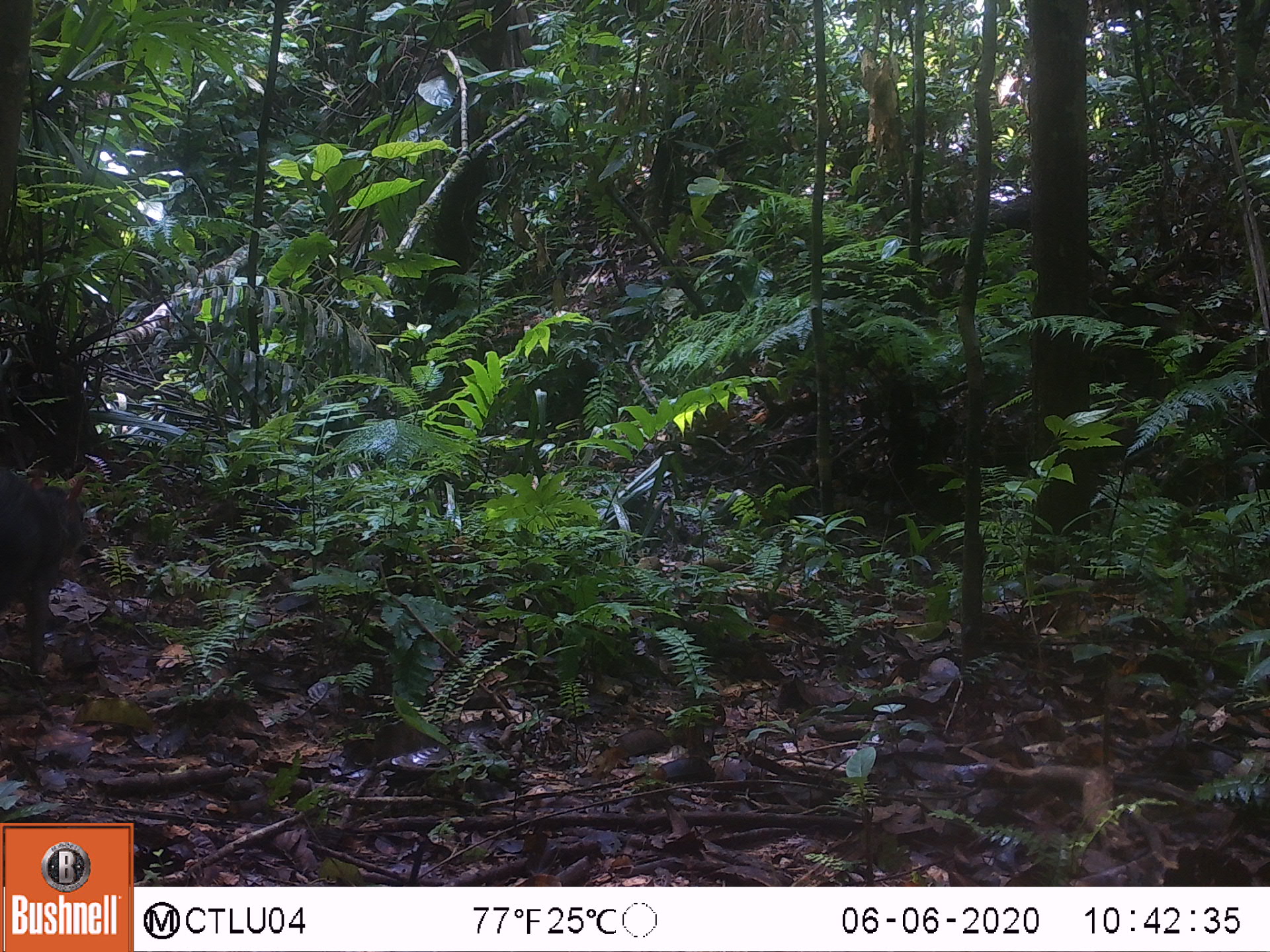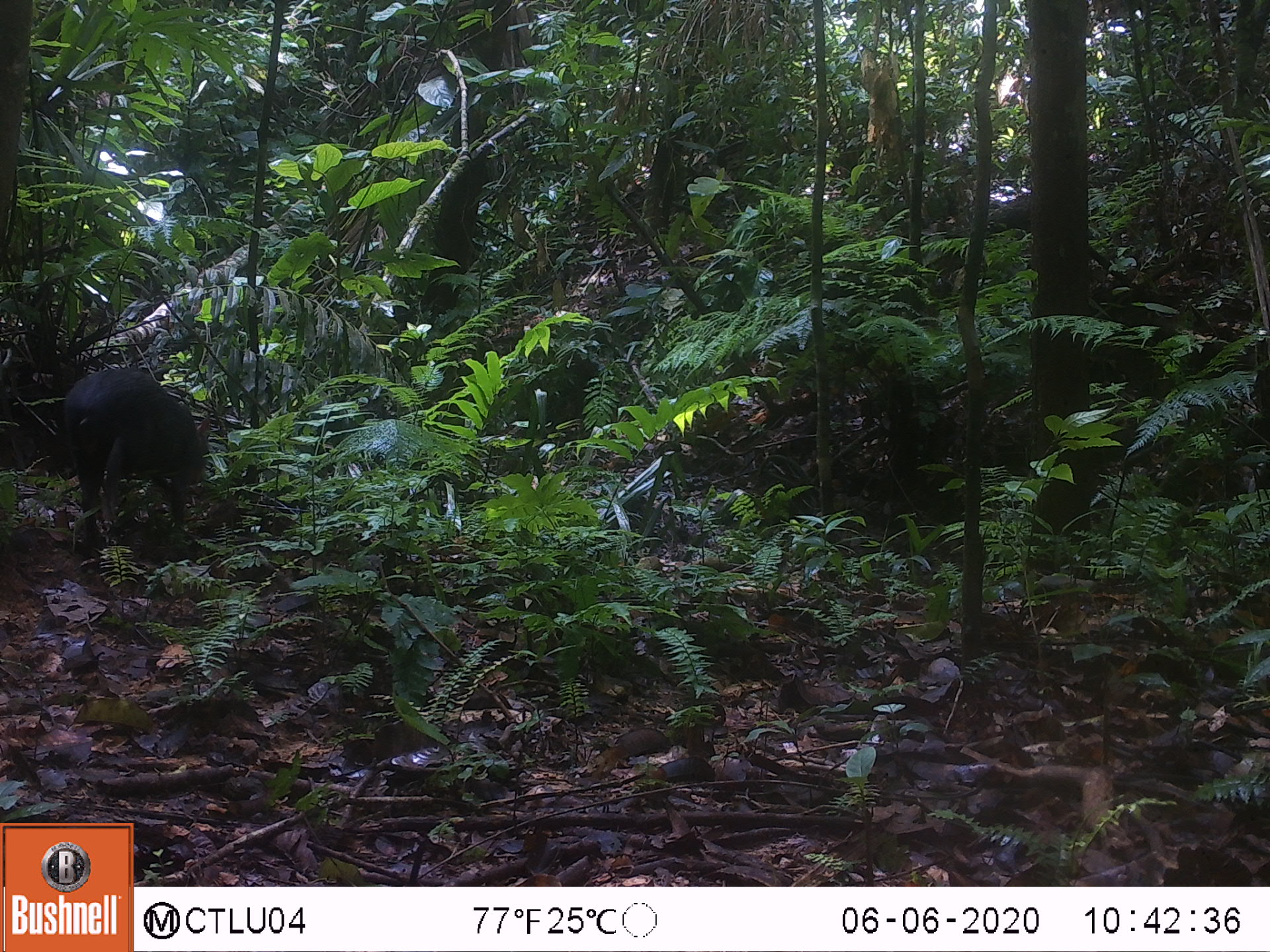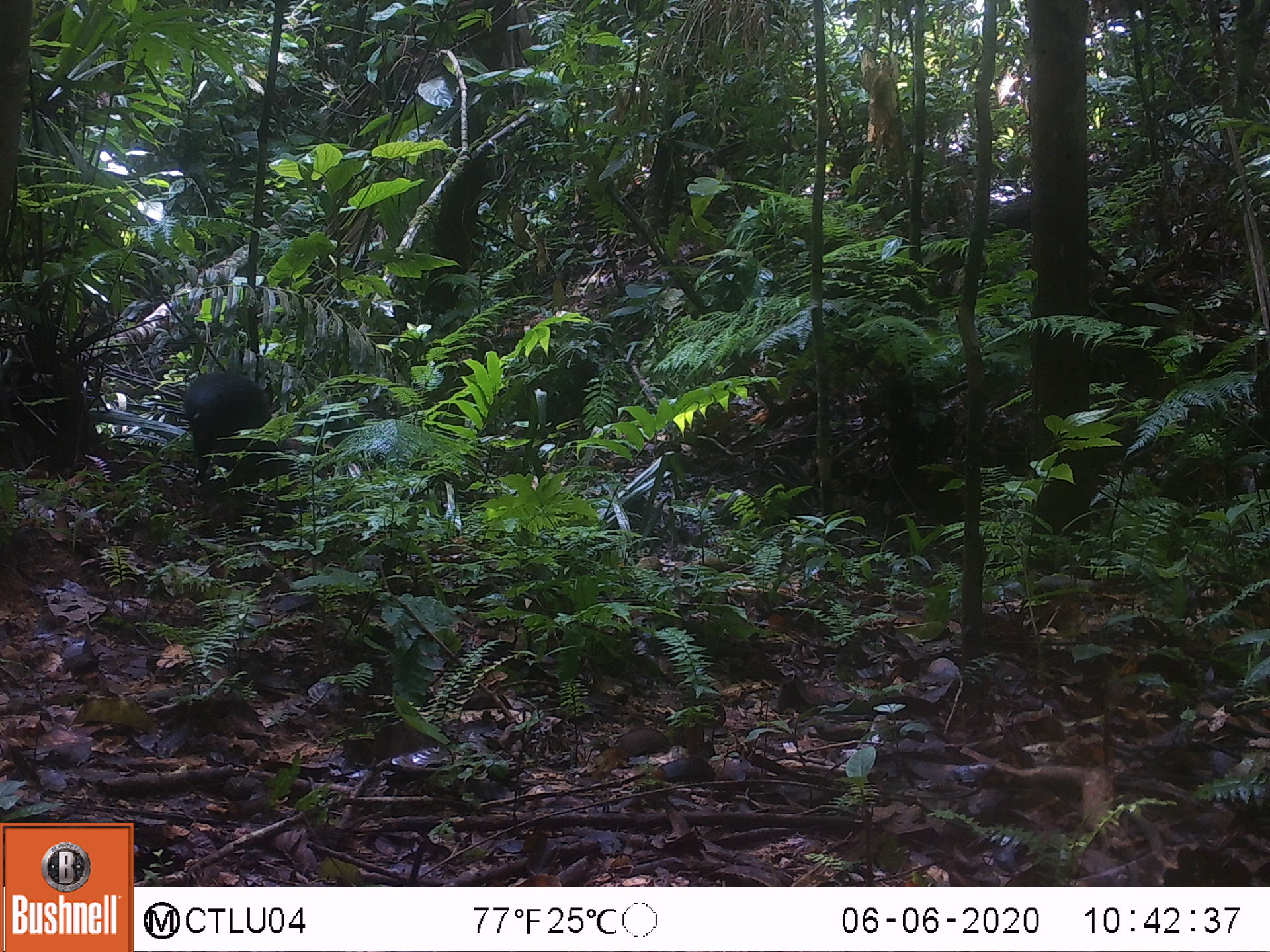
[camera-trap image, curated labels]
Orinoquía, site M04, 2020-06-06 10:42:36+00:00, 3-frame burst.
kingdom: Animalia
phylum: Chordata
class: Mammalia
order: Rodentia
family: Dasyproctidae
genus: Dasyprocta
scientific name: Dasyprocta fuliginosa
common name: black agouti